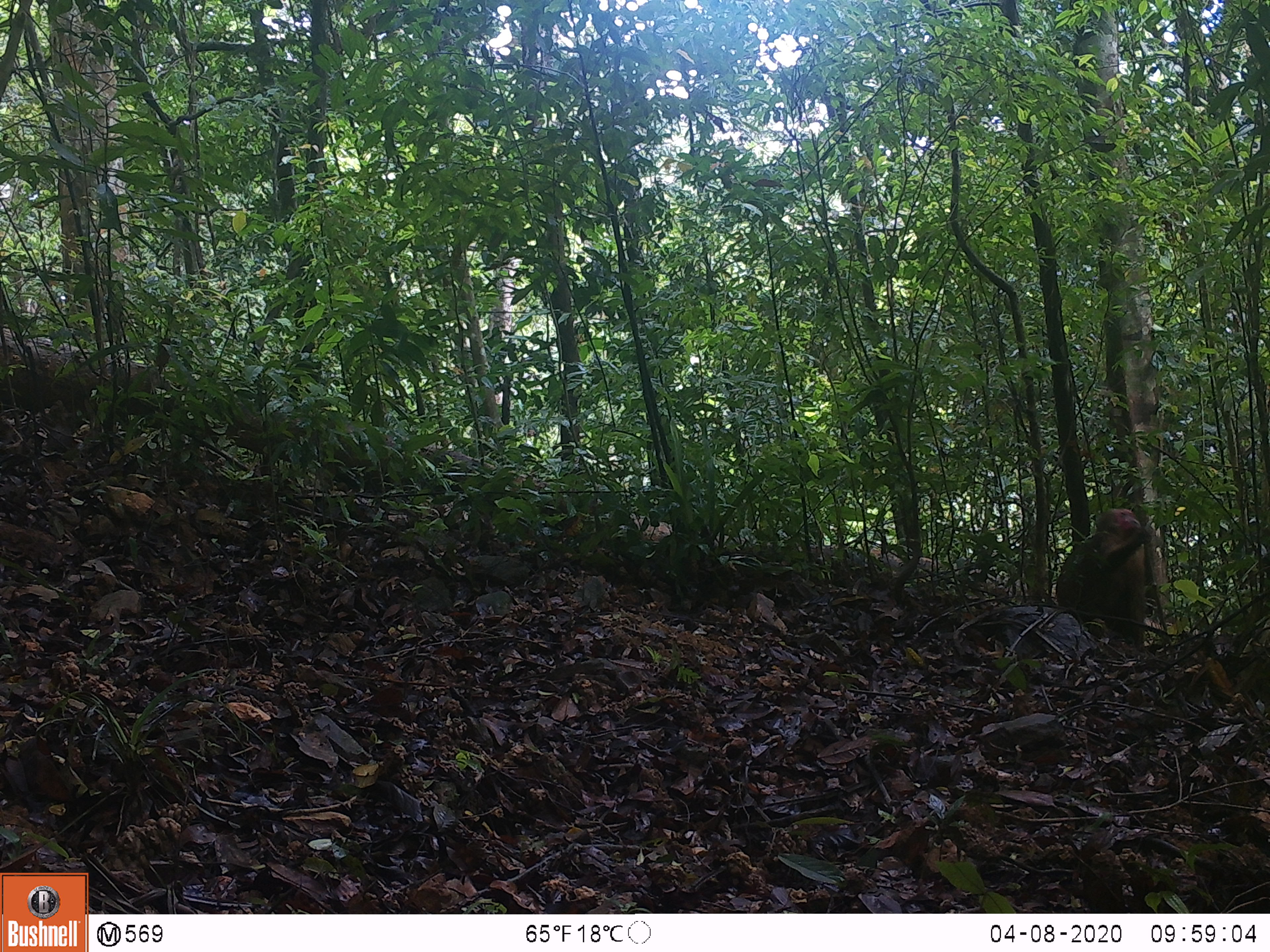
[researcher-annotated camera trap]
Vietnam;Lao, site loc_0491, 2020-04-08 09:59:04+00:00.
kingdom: Animalia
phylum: Chordata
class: Mammalia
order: Primates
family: Cercopithecidae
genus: Macaca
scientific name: Macaca arctoides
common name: stump-tailed macaque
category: stump tailed macaque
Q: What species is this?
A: Stump tailed macaque (stump-tailed macaque) (Macaca arctoides).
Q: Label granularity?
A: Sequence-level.